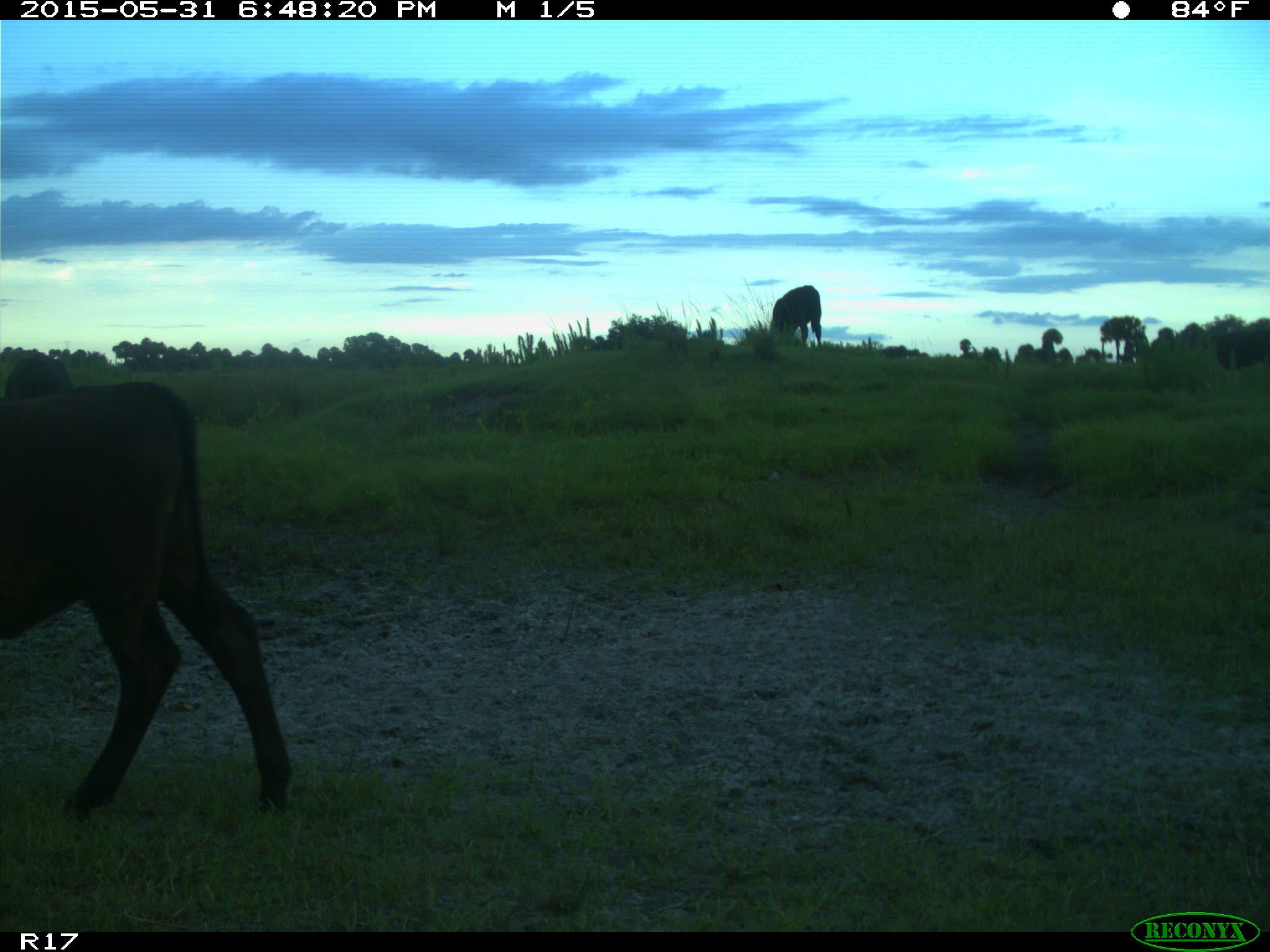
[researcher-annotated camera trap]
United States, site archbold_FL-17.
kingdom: Animalia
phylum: Chordata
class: Mammalia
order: Artiodactyla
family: Bovidae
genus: Bos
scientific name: Bos taurus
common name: domestic cow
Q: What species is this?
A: Bos taurus (domestic cow).